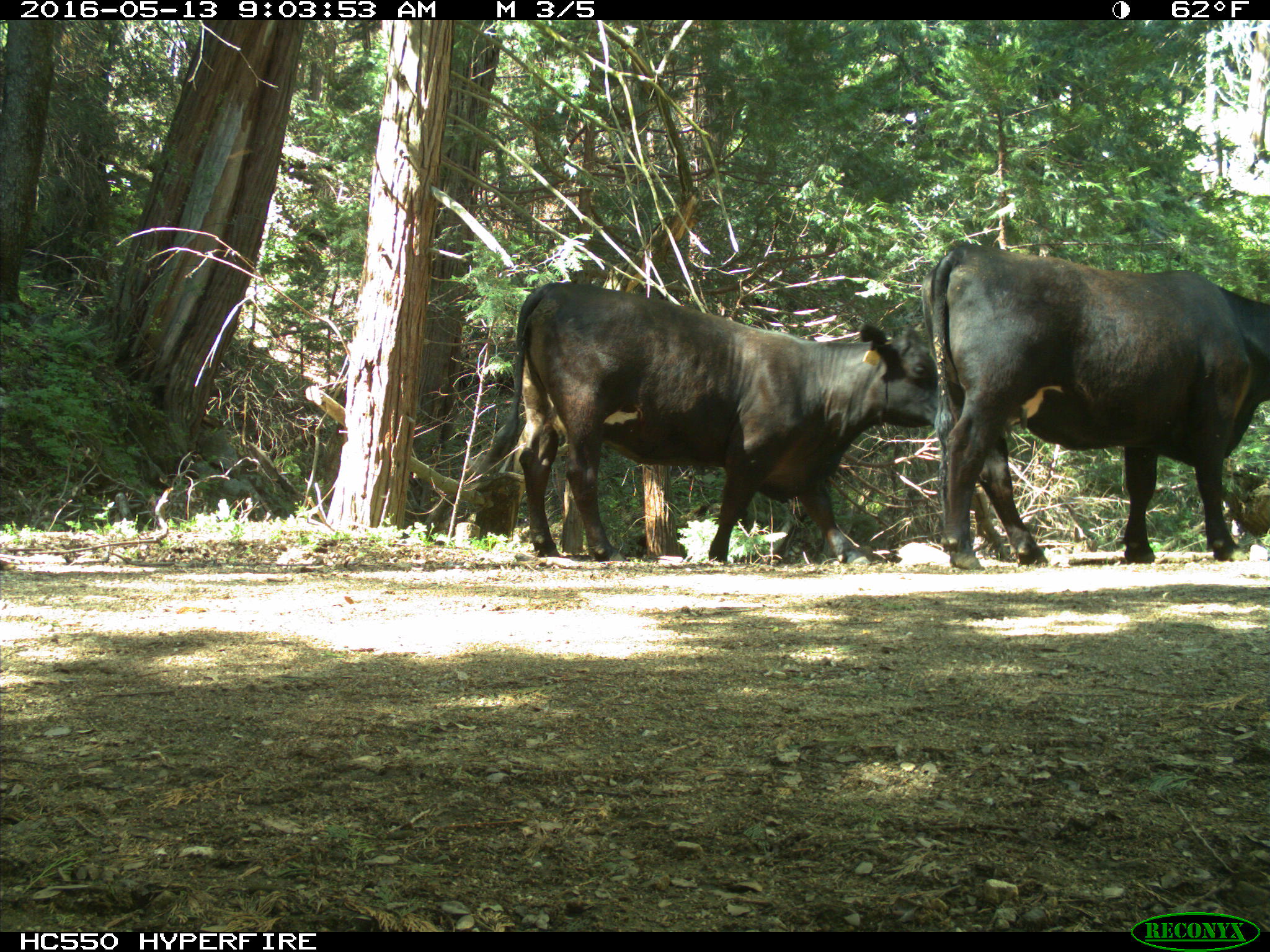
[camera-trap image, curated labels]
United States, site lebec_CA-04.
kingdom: Animalia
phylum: Chordata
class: Mammalia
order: Artiodactyla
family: Bovidae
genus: Bos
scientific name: Bos taurus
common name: domestic cow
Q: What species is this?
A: Bos taurus (domestic cow).